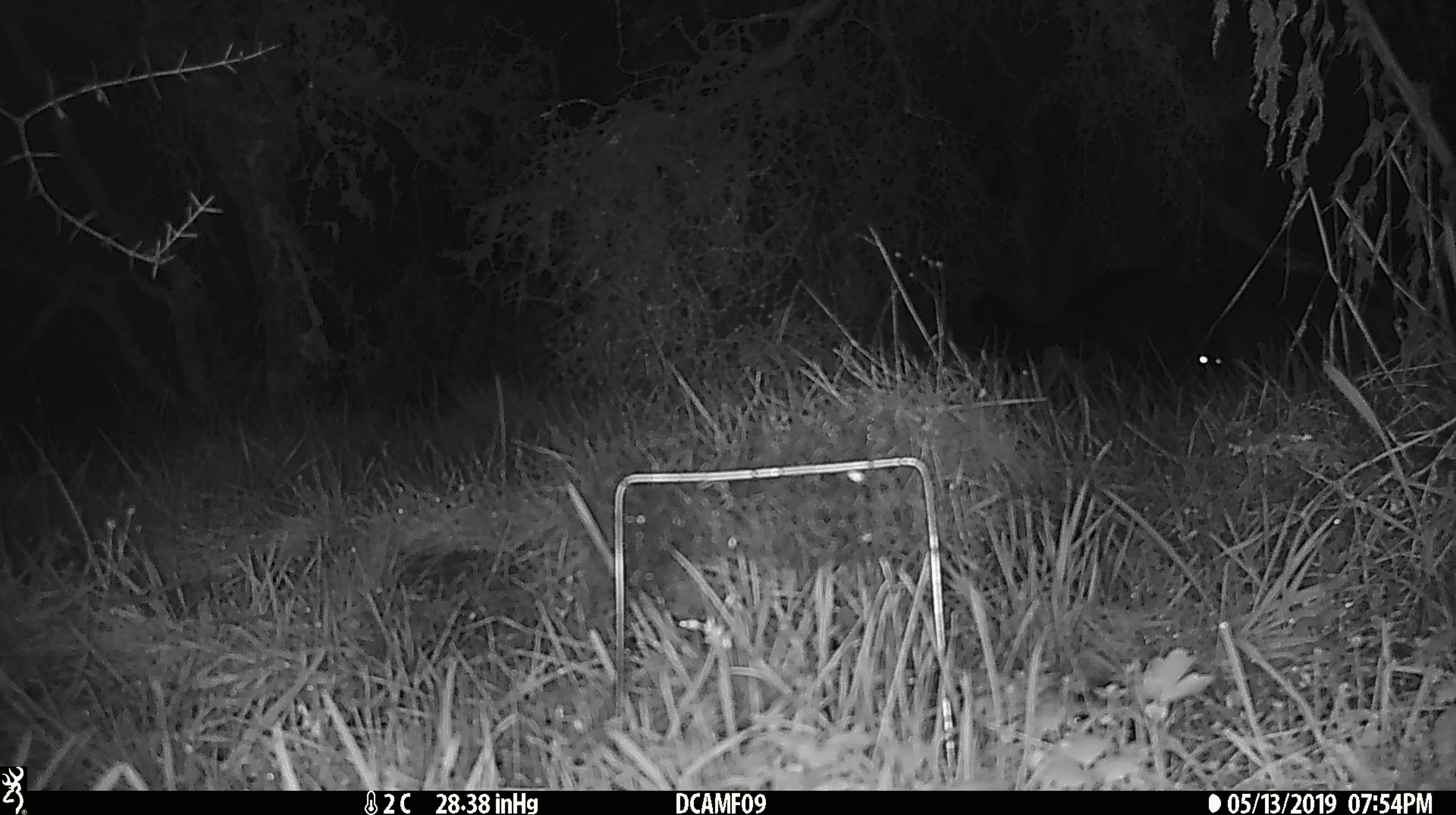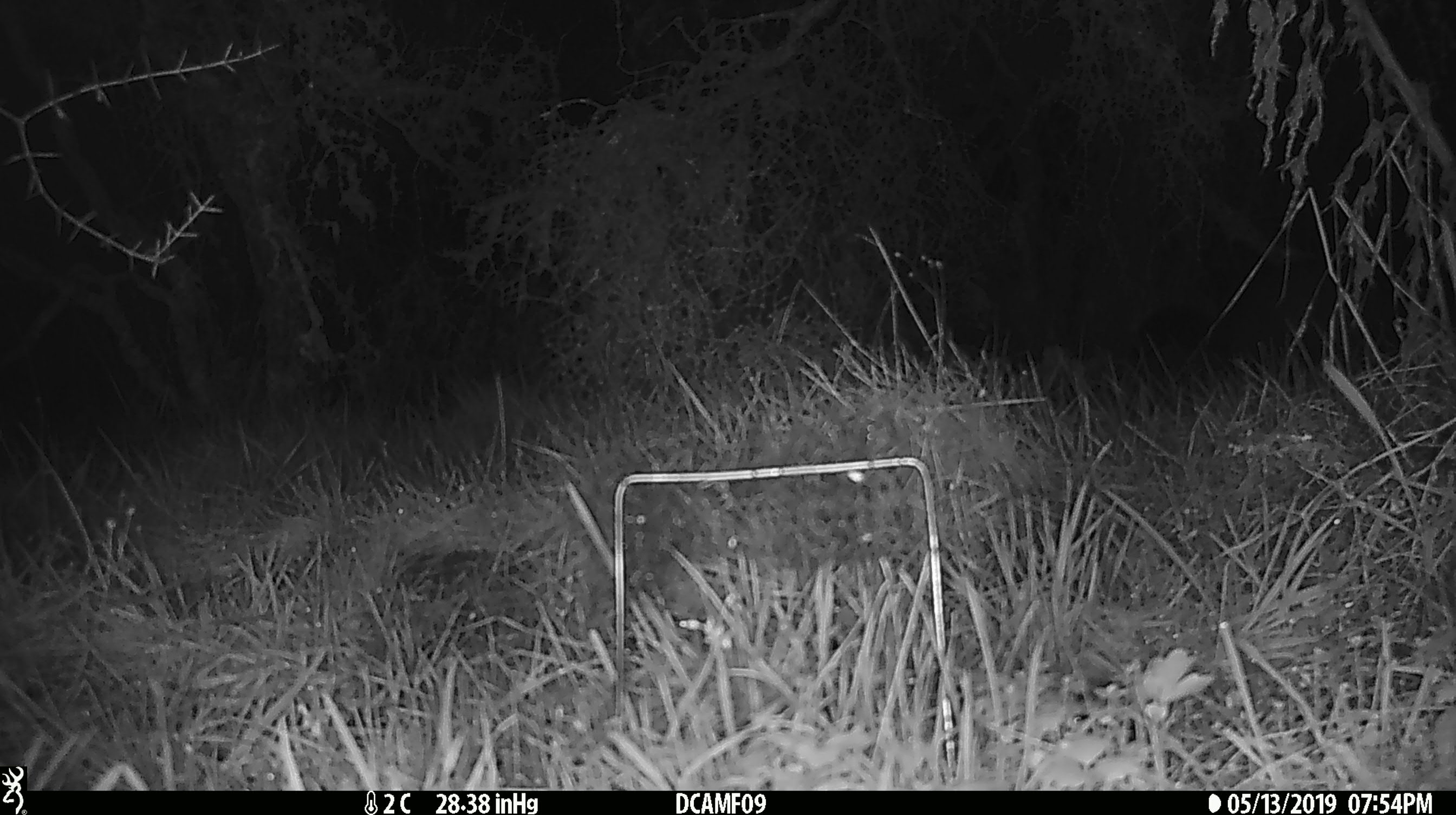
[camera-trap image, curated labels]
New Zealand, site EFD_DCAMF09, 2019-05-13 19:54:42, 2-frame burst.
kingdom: Animalia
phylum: Chordata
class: Mammalia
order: Diprotodontia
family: Phalangeridae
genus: Trichosurus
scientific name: Trichosurus vulpecula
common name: common brushtail possum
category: possum